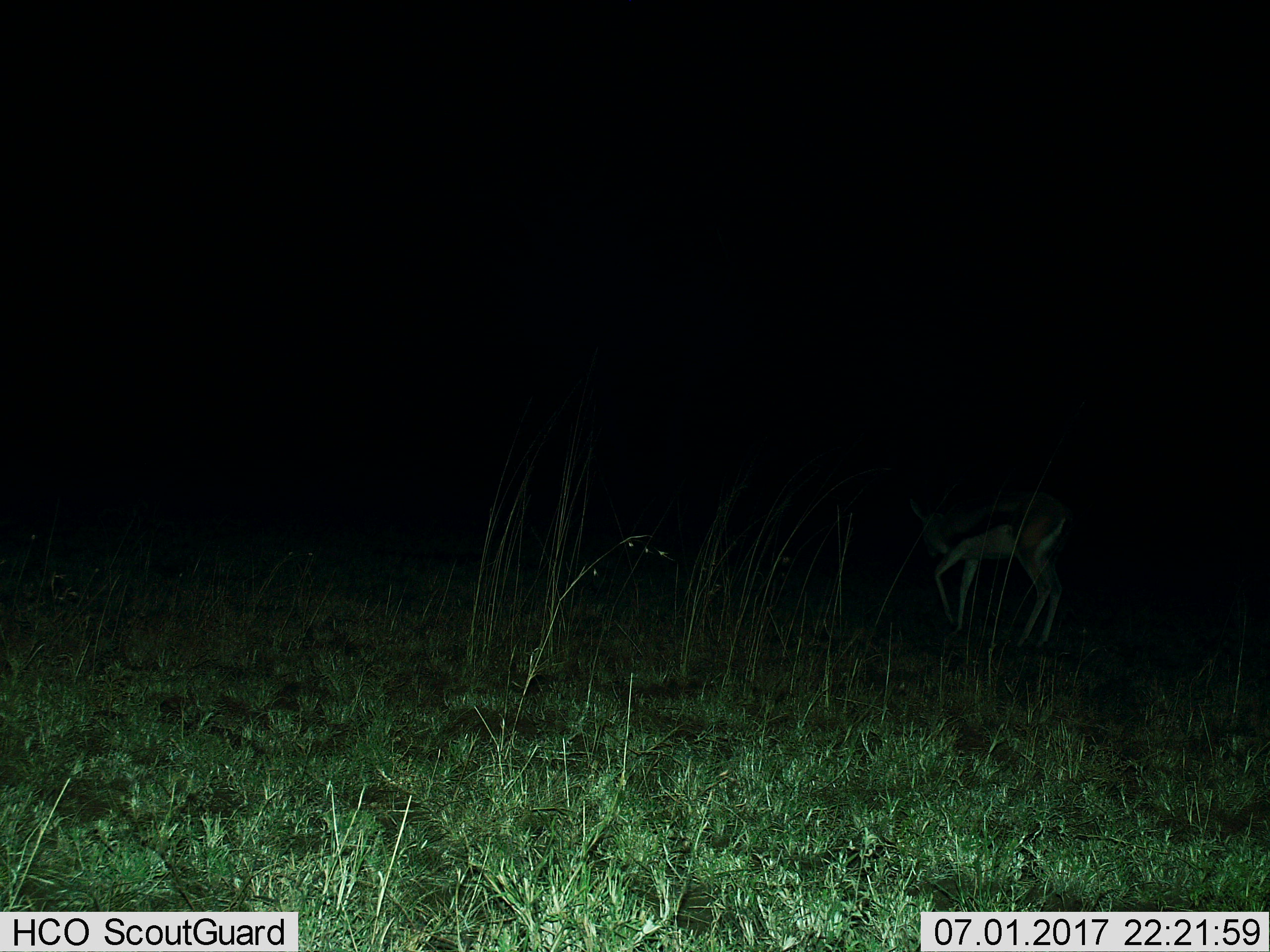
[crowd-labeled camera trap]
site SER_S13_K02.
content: unidentified animal